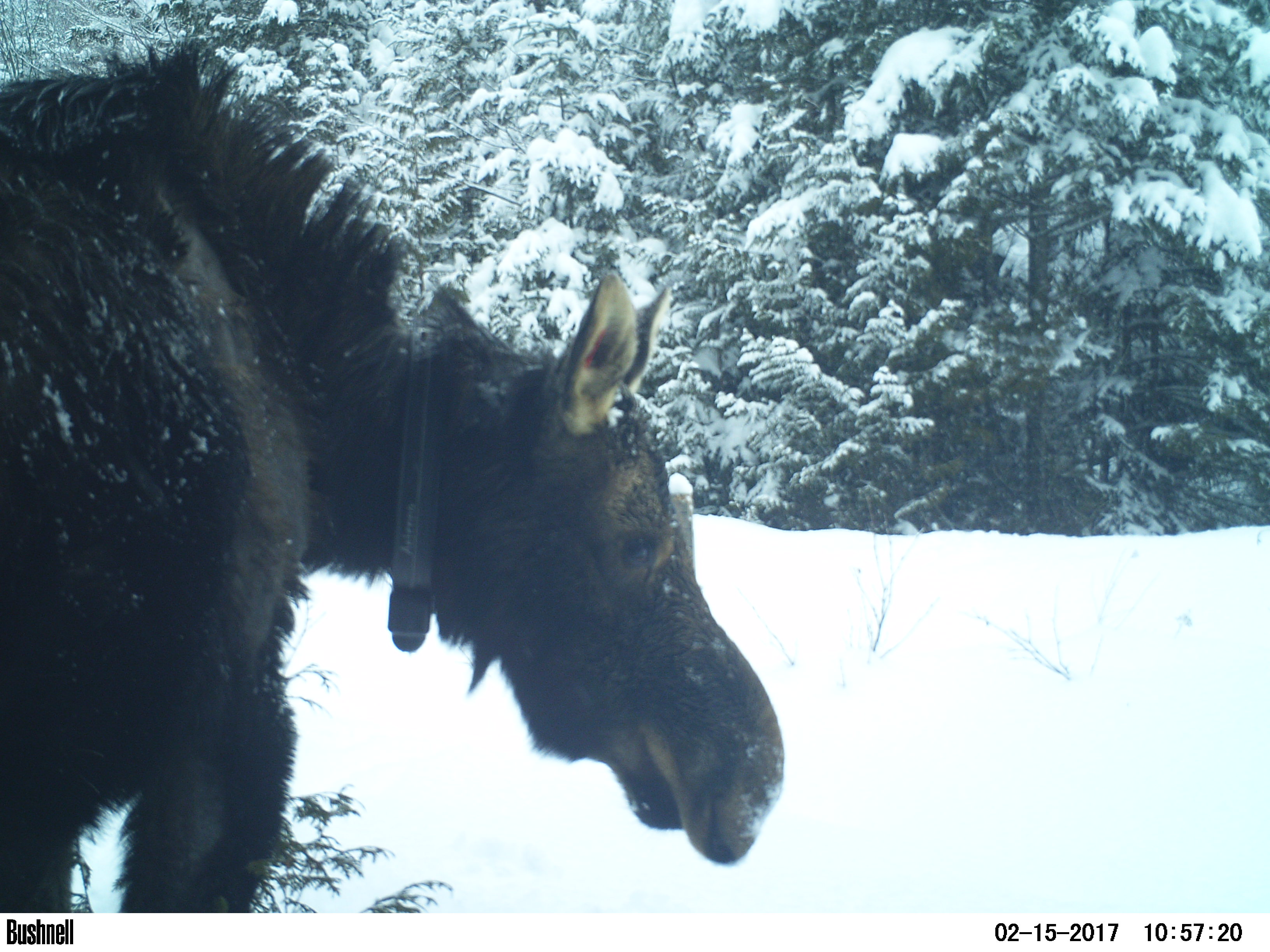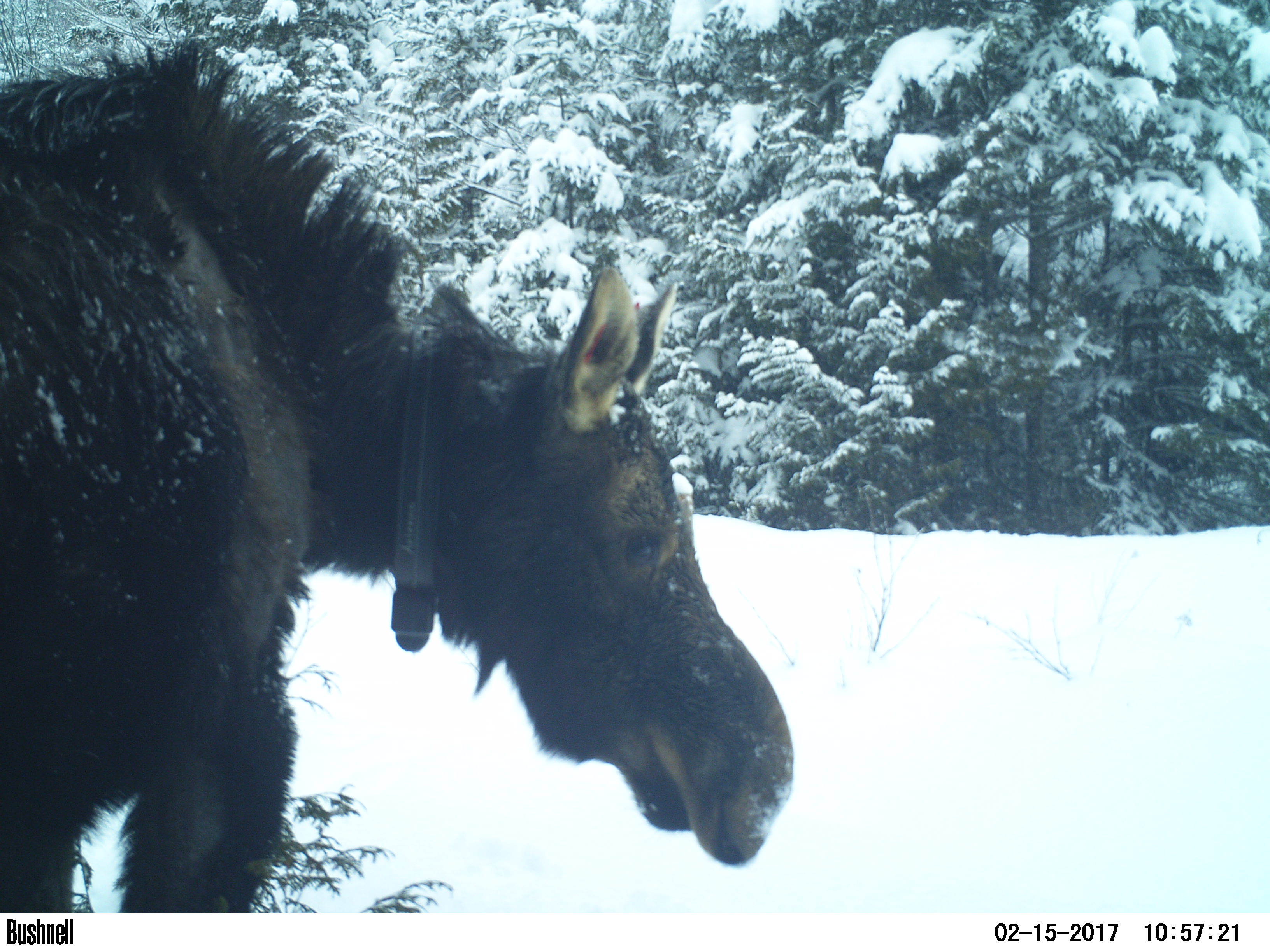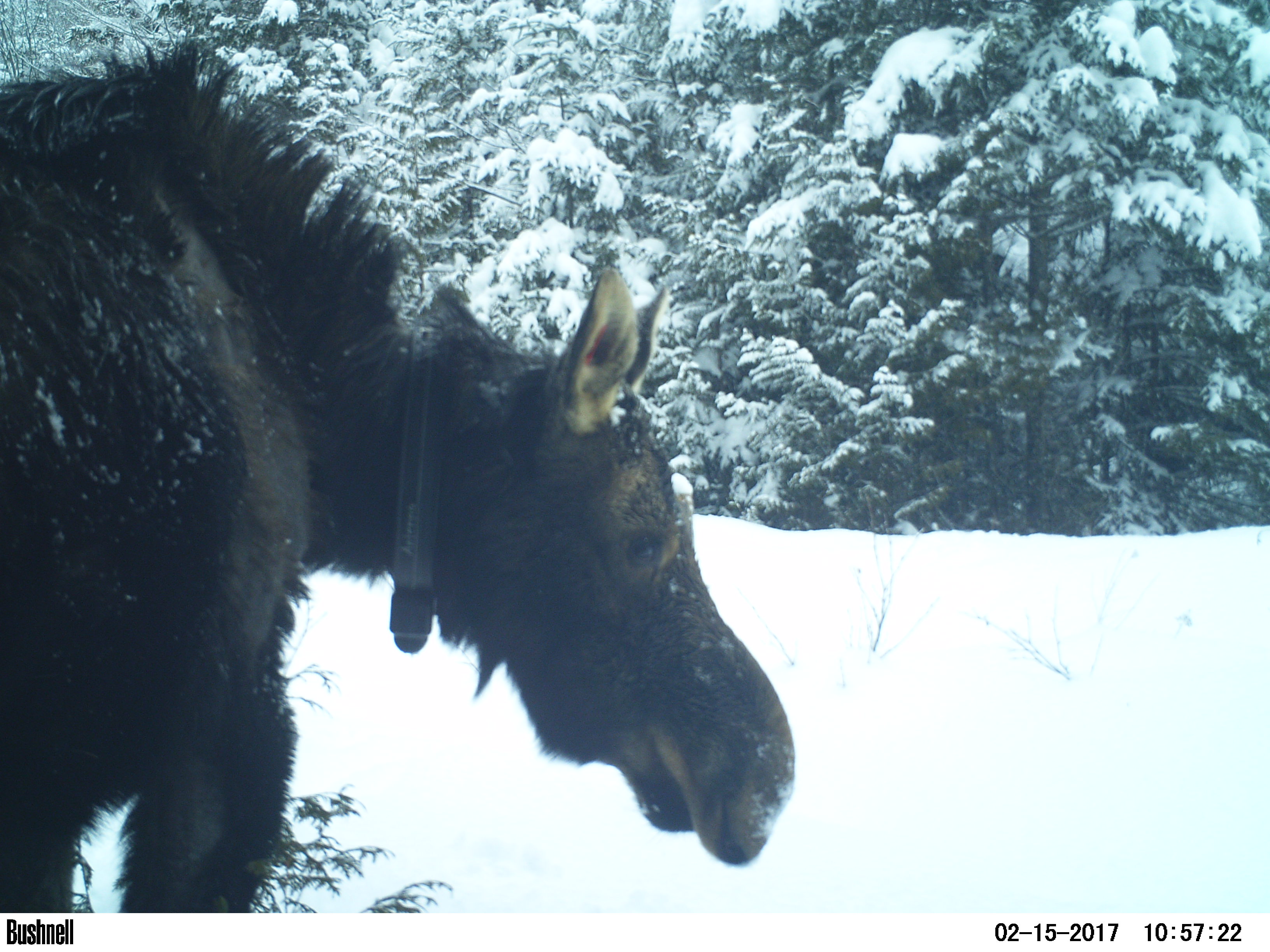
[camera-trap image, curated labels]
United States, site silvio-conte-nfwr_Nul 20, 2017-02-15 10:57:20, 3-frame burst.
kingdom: Animalia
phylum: Chordata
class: Mammalia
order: Artiodactyla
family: Cervidae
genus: Alces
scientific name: Alces alces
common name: moose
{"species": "moose (Alces alces)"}